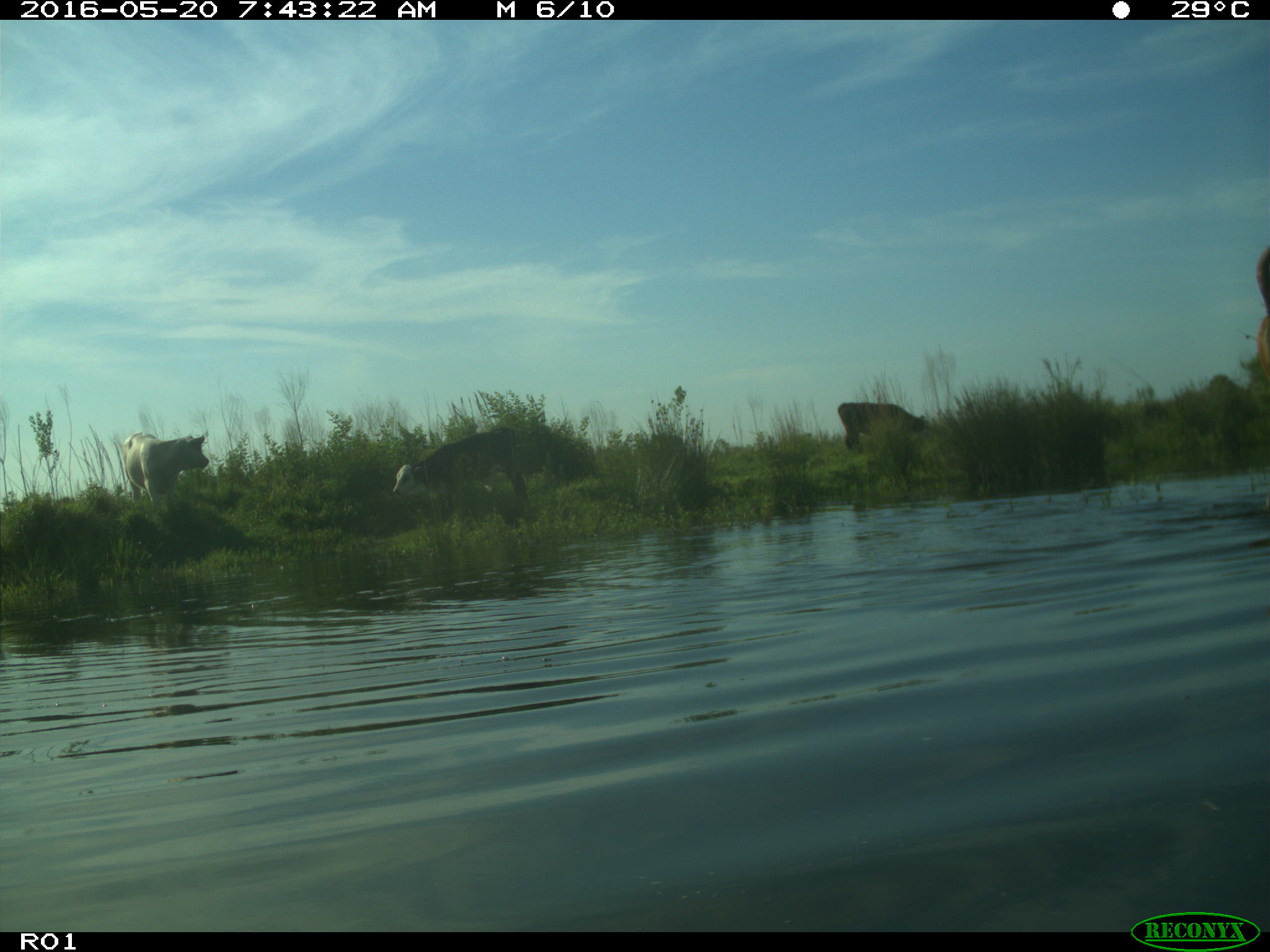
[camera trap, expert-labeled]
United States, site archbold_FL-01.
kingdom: Animalia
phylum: Chordata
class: Mammalia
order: Artiodactyla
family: Bovidae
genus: Bos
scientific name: Bos taurus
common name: domestic cow